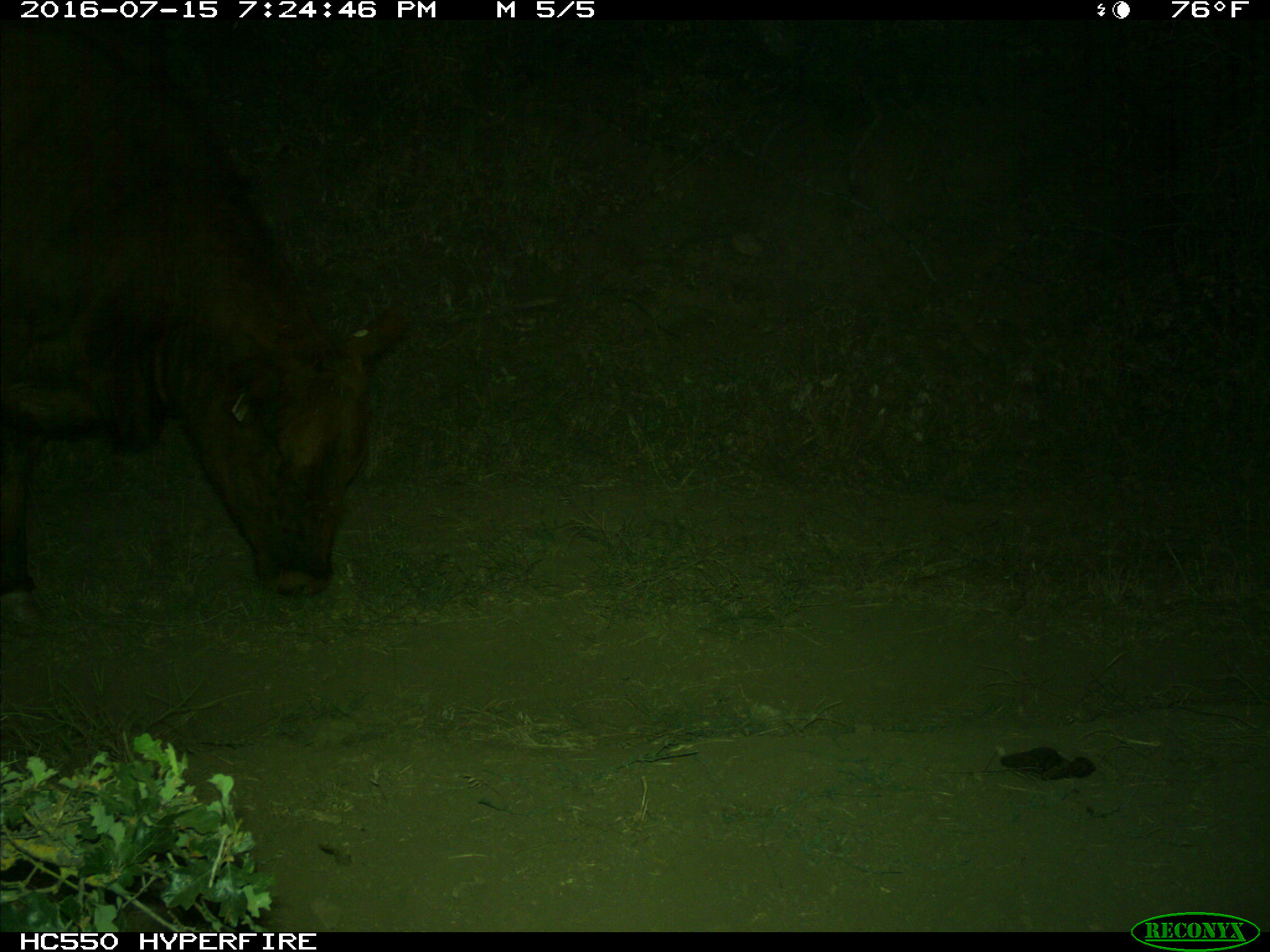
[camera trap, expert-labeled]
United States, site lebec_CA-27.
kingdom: Animalia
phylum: Chordata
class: Mammalia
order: Artiodactyla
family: Bovidae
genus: Bos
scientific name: Bos taurus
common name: domestic cow